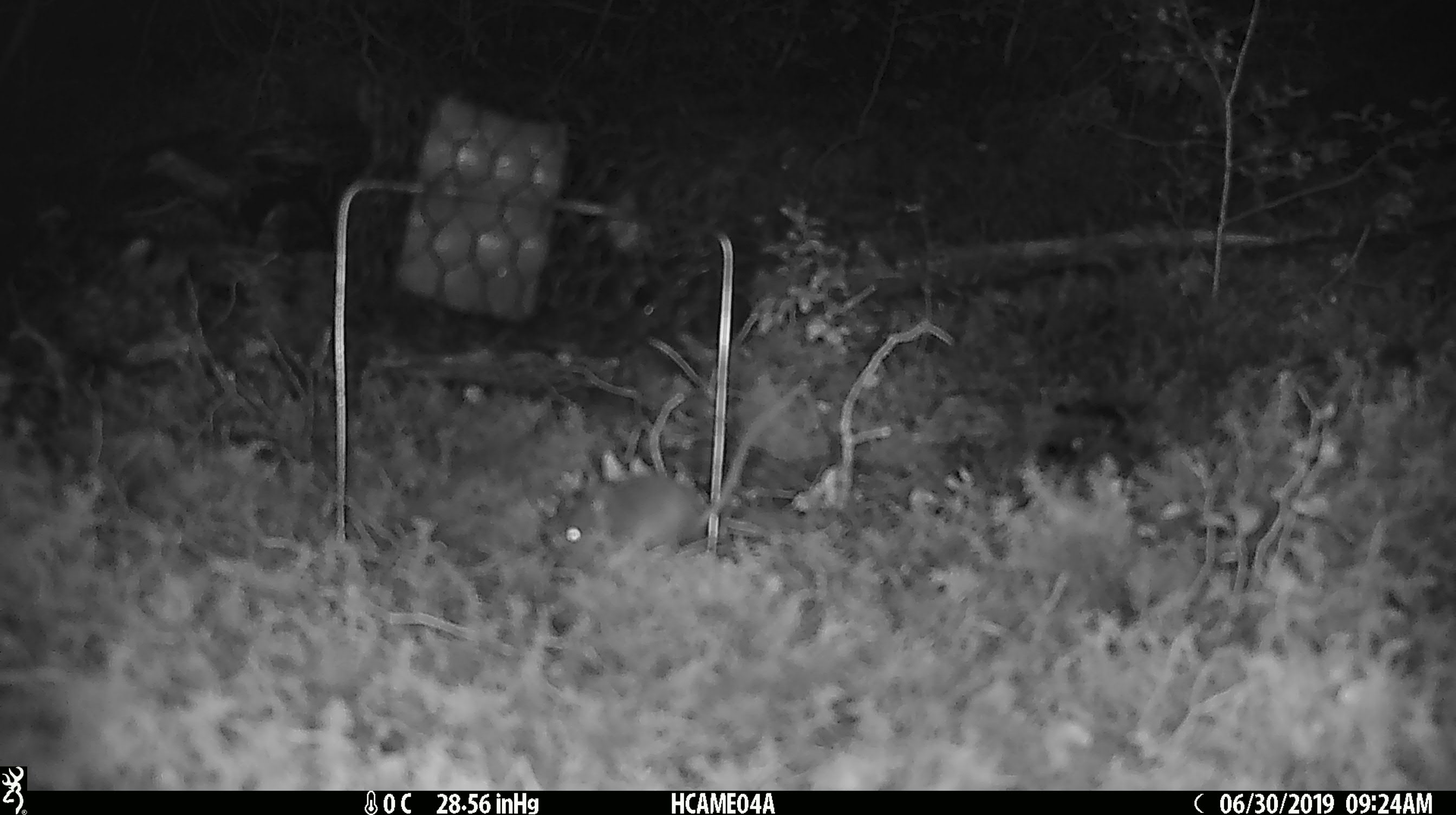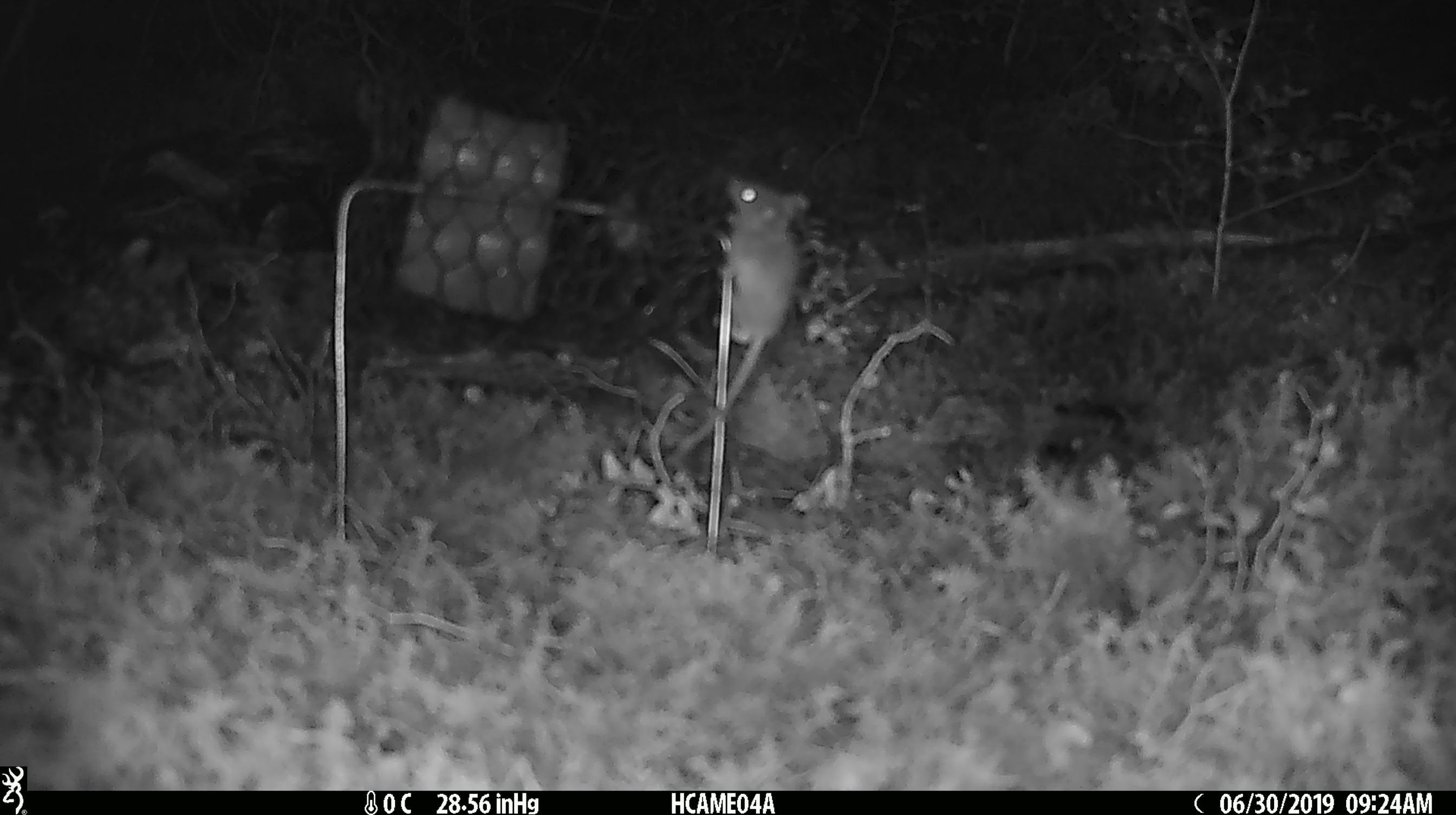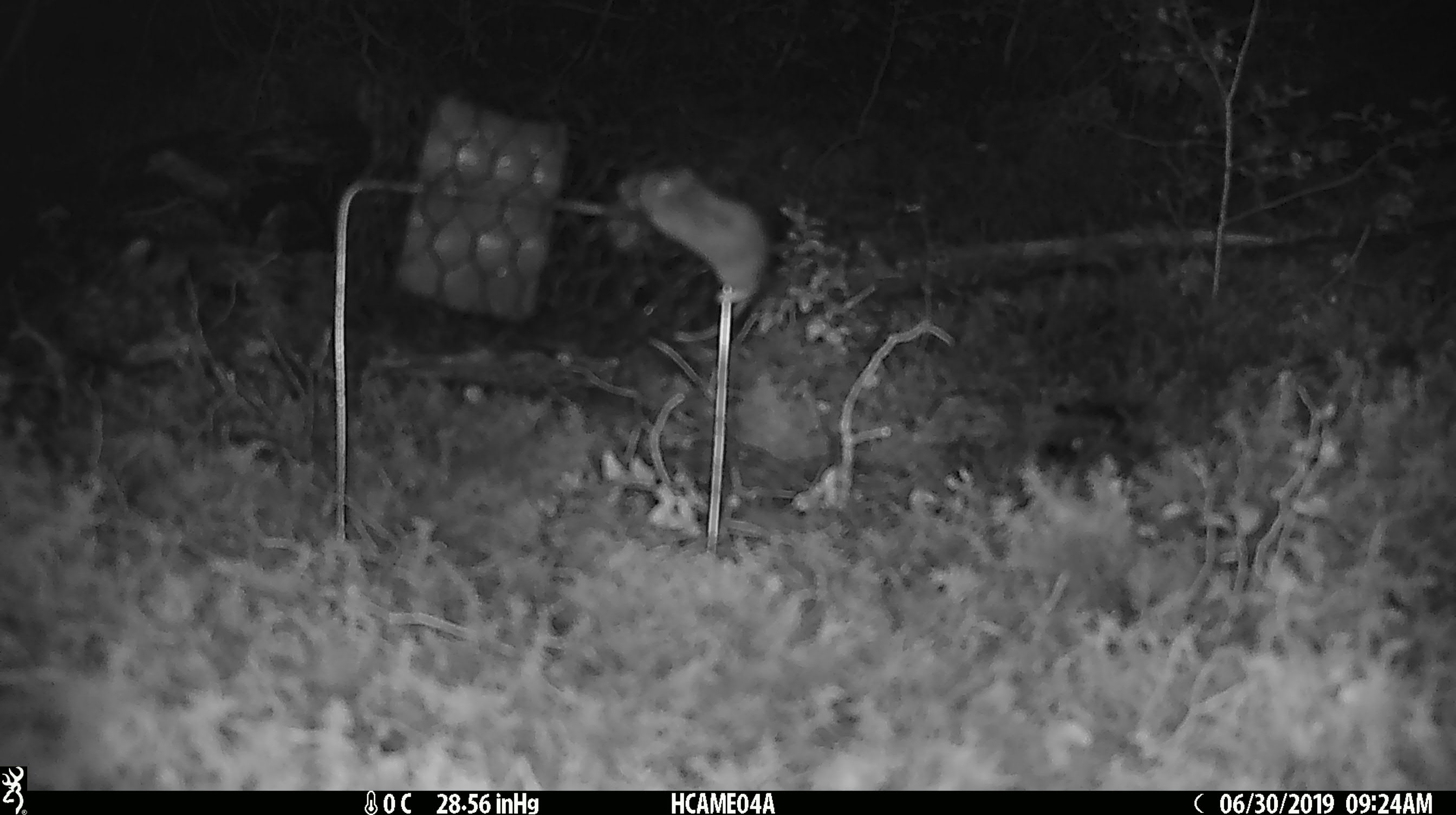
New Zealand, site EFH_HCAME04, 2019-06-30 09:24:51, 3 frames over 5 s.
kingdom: Animalia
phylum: Chordata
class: Mammalia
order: Rodentia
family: Muridae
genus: Mus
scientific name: Mus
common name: mouse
Mouse (Mus).